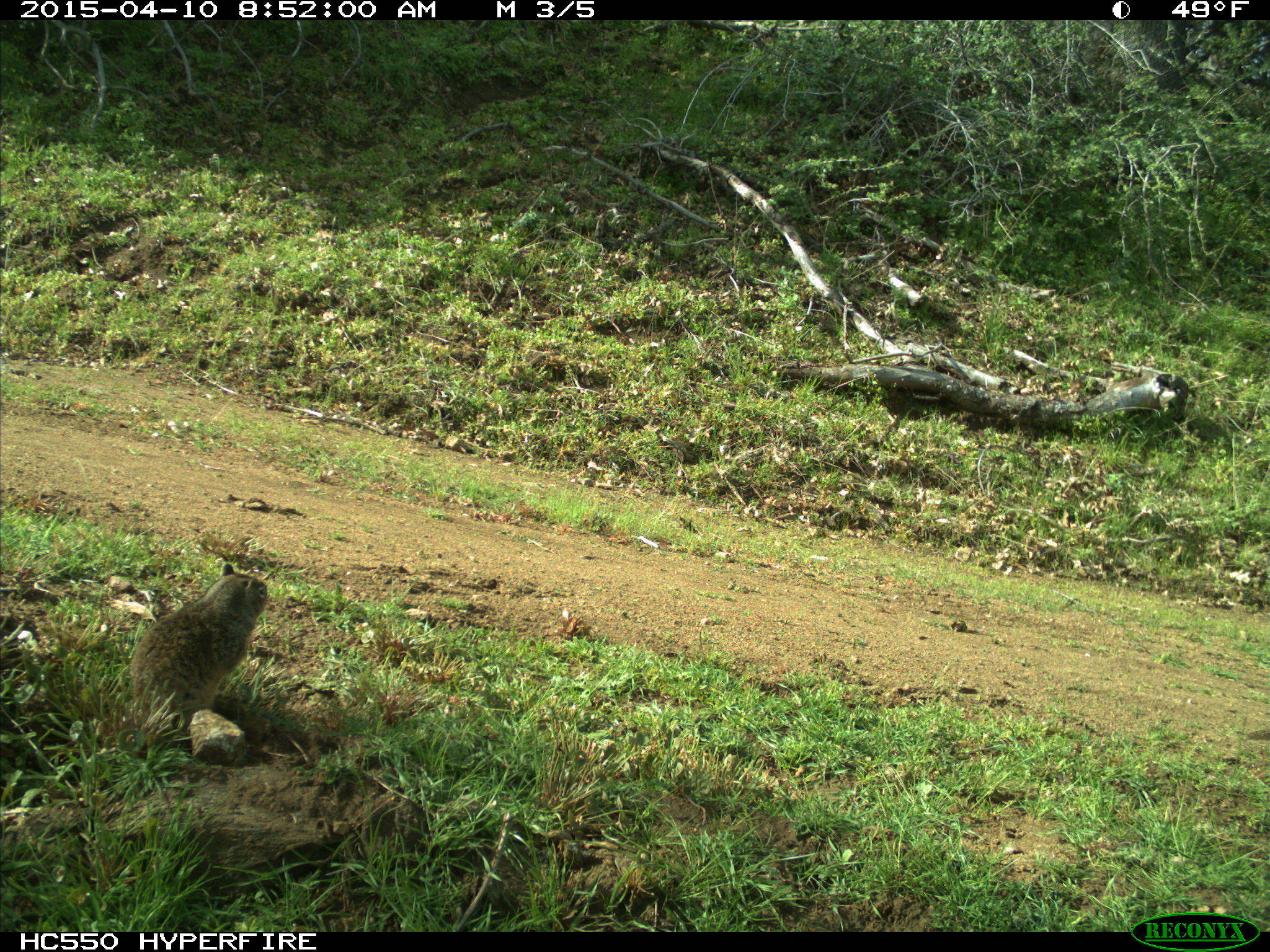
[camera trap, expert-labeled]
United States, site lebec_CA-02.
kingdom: Animalia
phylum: Chordata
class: Mammalia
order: Rodentia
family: Sciuridae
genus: Otospermophilus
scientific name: Otospermophilus beecheyi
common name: california ground squirrel